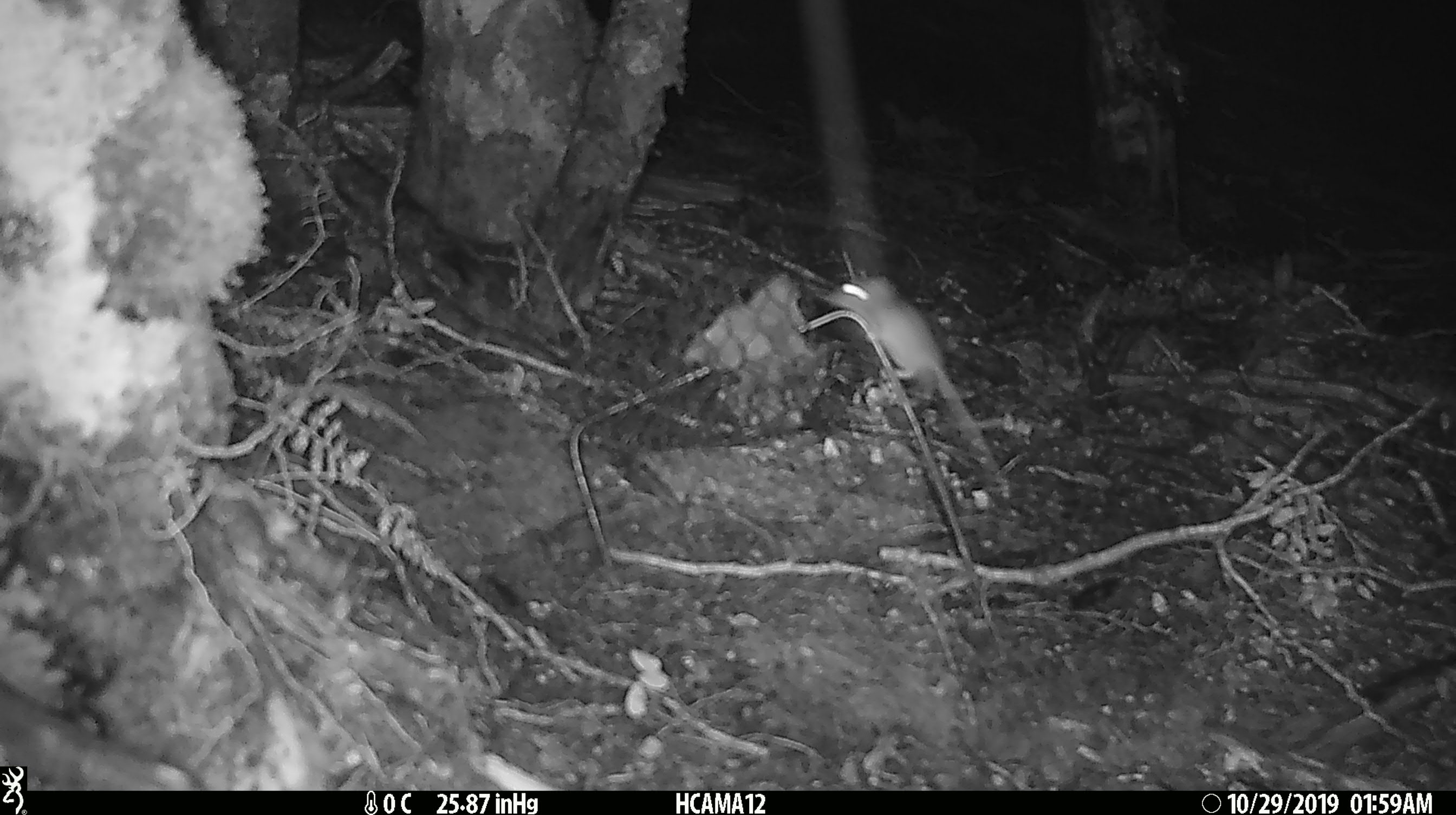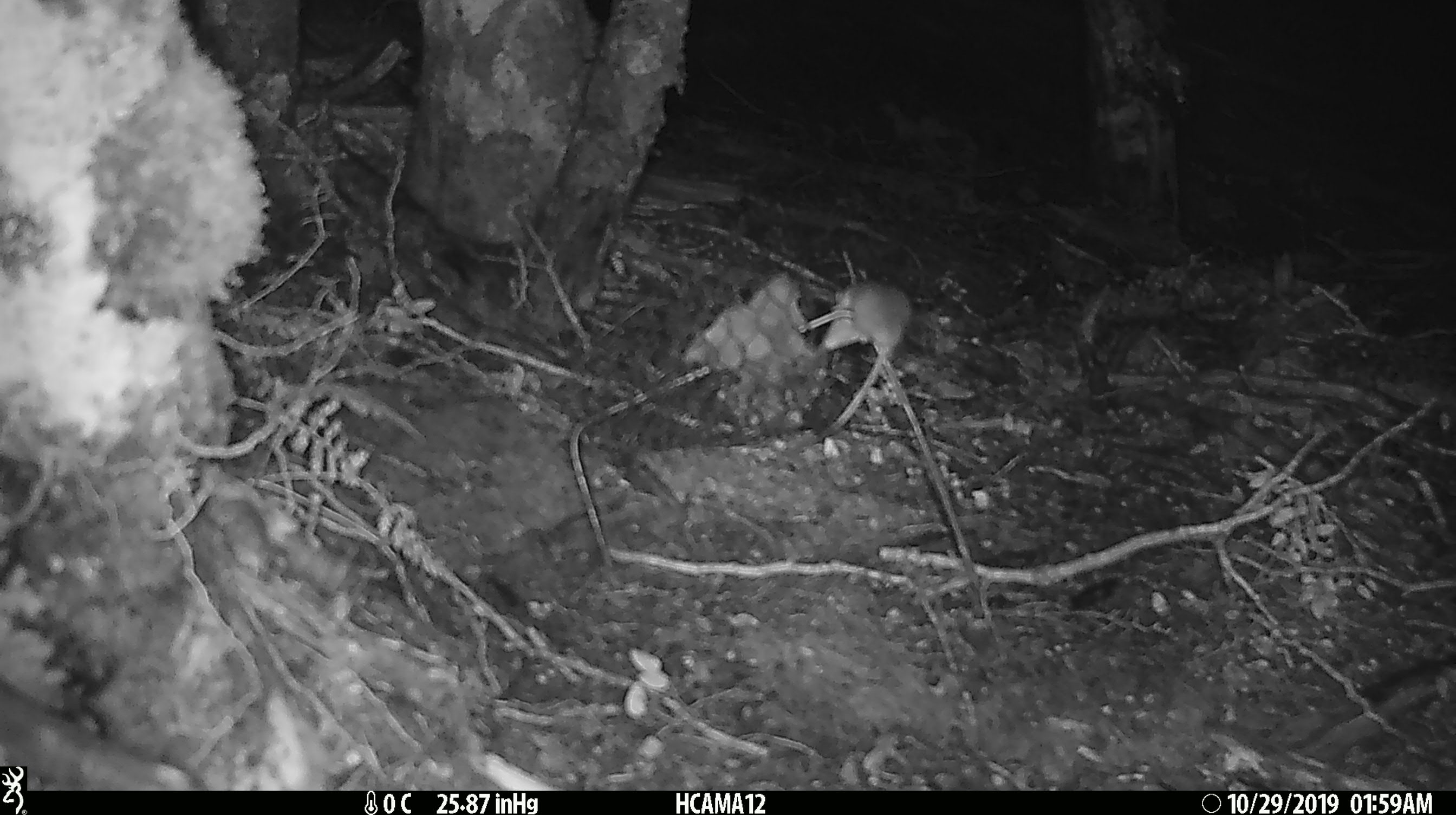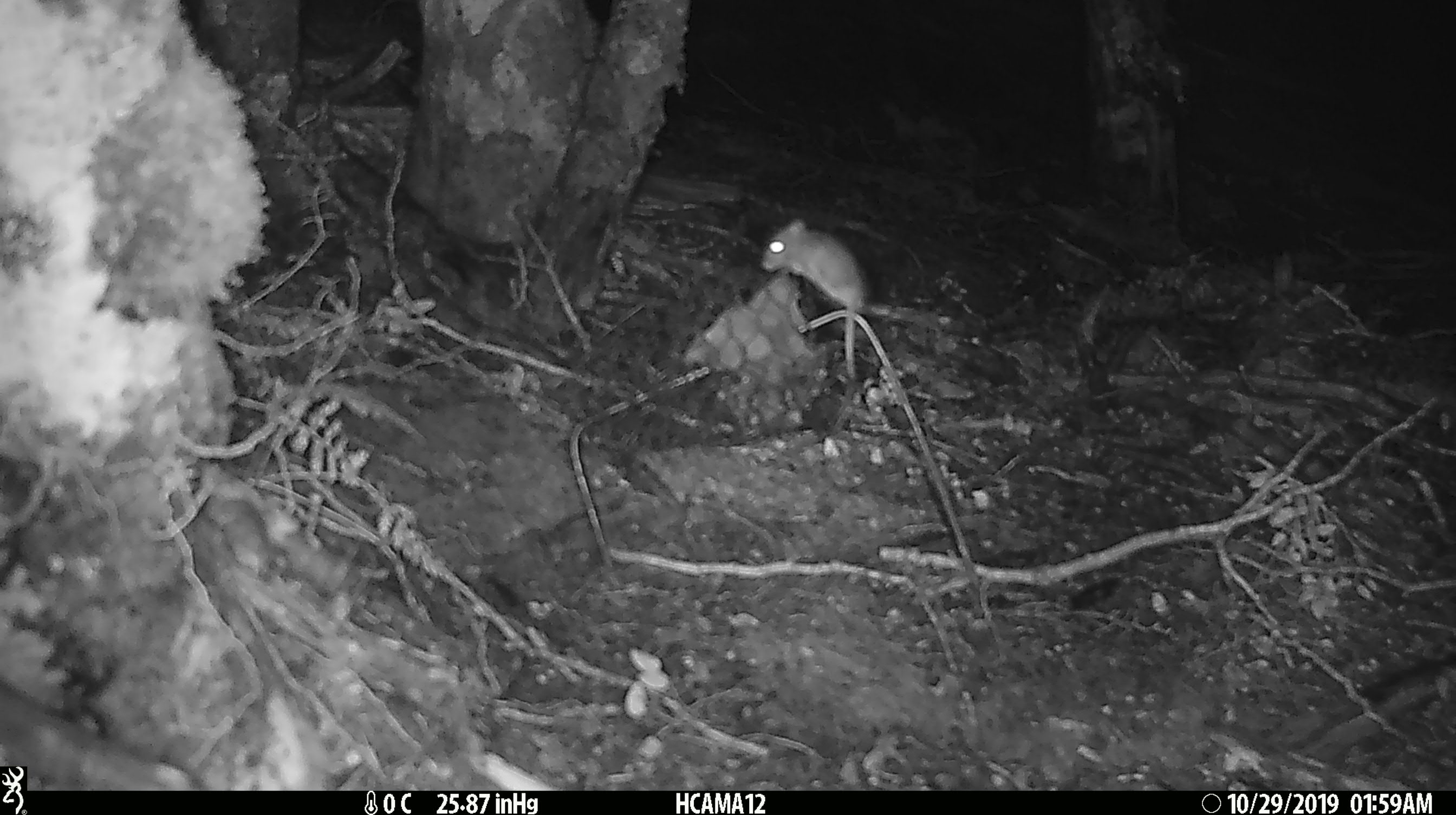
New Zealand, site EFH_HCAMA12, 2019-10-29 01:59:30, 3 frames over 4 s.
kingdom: Animalia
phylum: Chordata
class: Mammalia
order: Rodentia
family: Muridae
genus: Mus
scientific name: Mus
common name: mouse